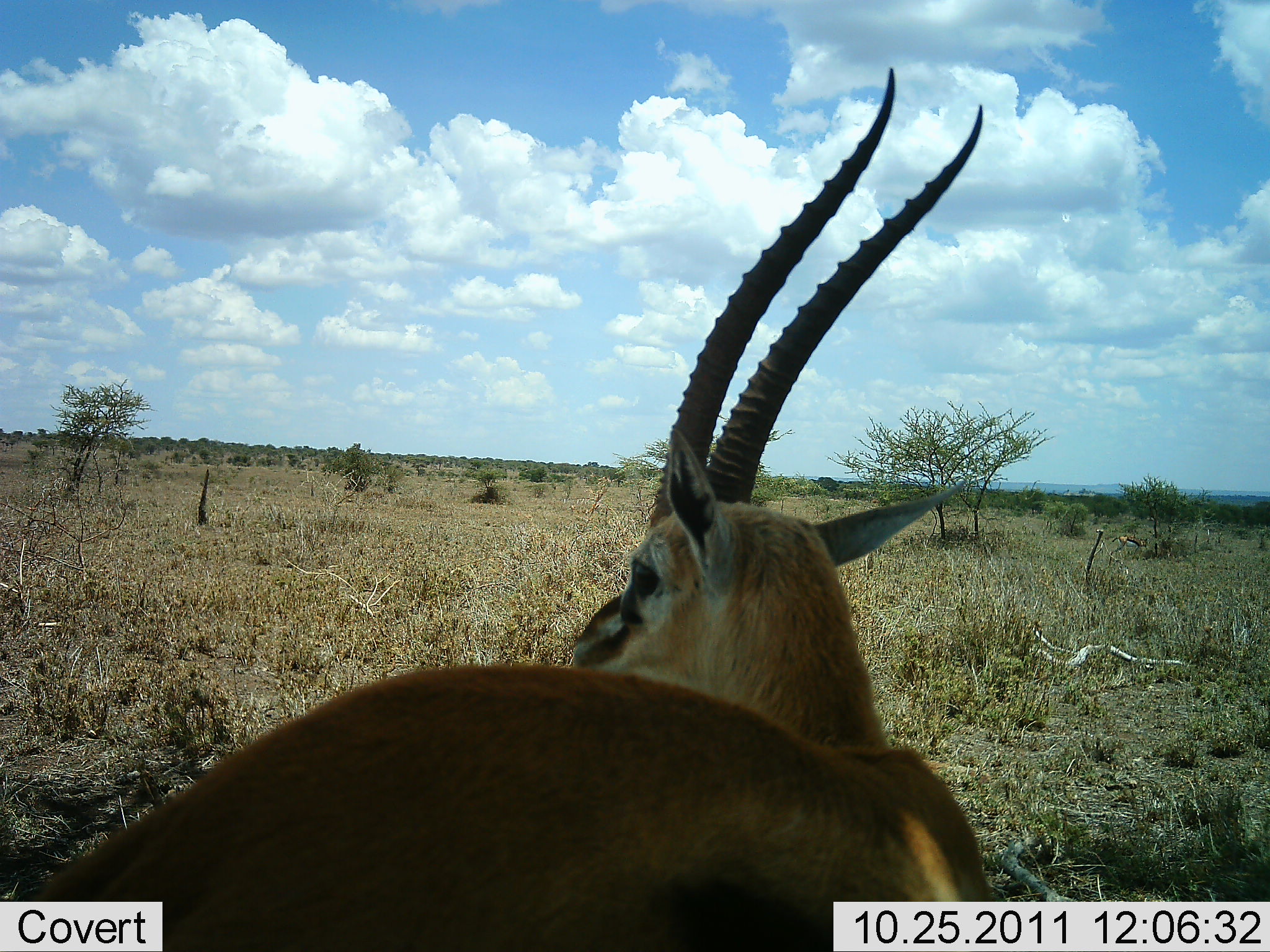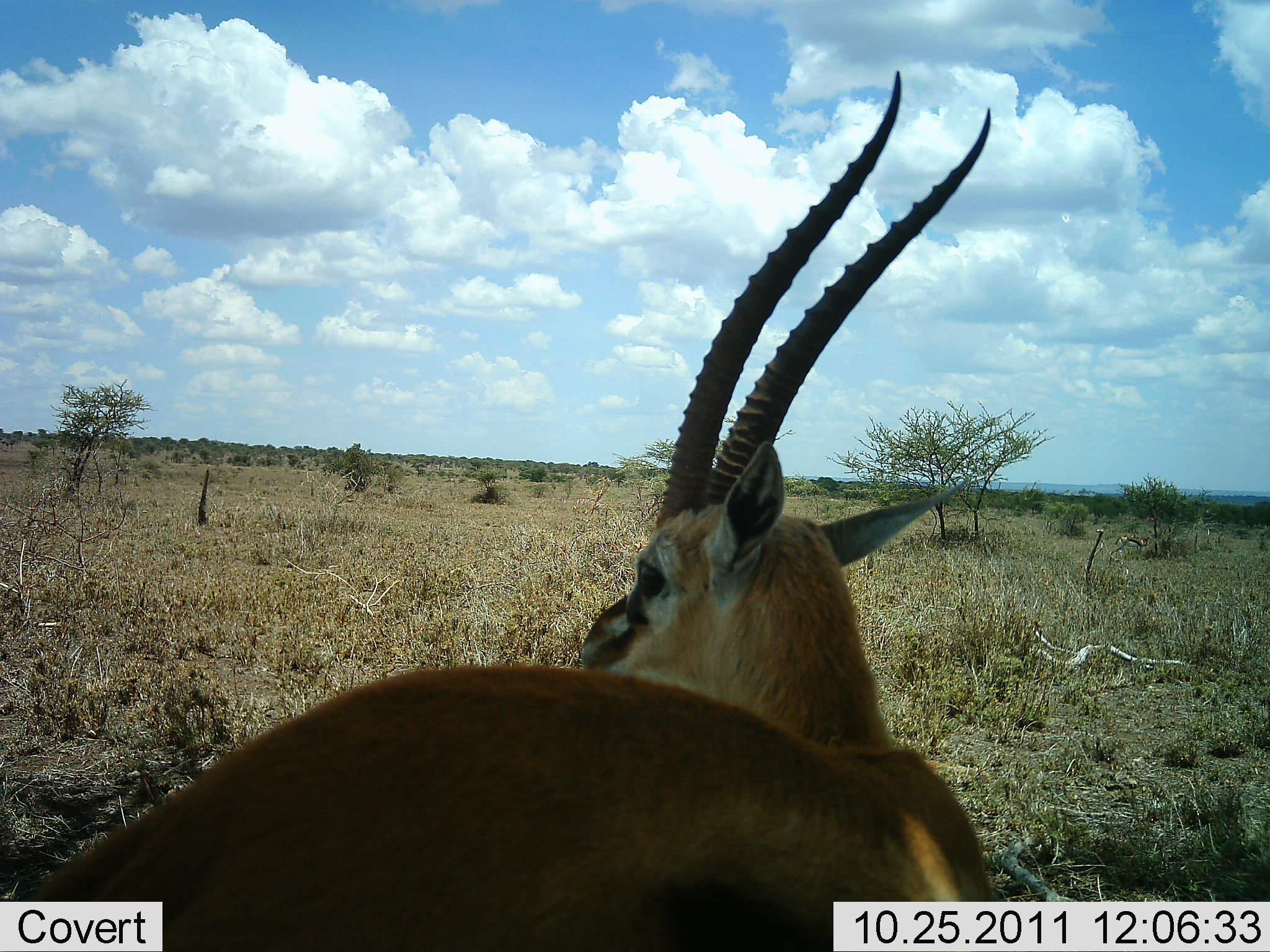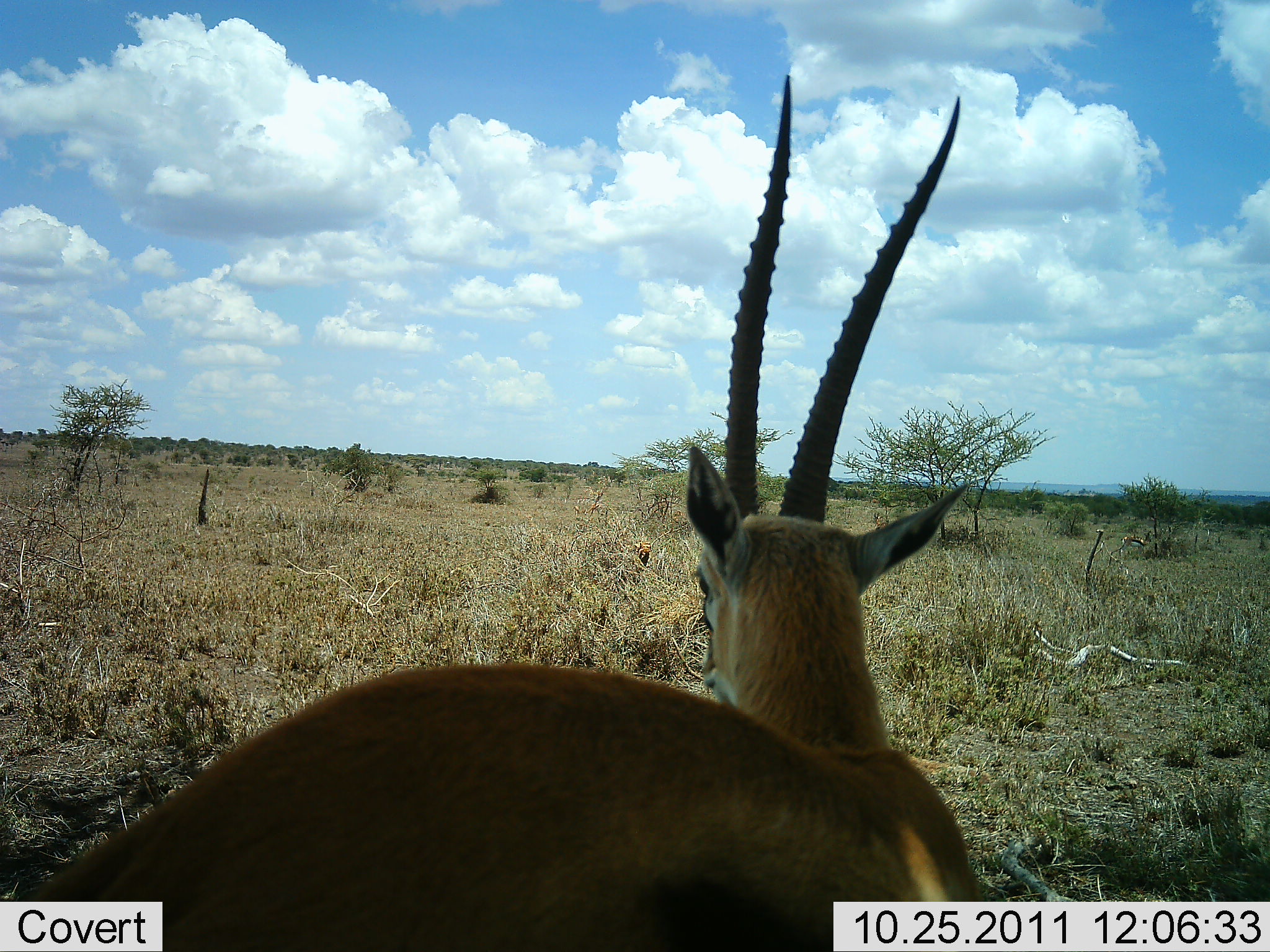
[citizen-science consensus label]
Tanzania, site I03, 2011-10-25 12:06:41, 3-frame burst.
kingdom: Animalia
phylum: Chordata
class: Mammalia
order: Artiodactyla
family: Bovidae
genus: Eudorcas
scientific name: Eudorcas thomsonii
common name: thomson's gazelle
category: gazellethomsons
Gazellethomsons (thomson's gazelle) (Eudorcas thomsonii), count 1. Behavior (volunteer vote fractions): standing 100%, resting 0%, moving 0%, interacting 0%. Young present (vote fraction): 0%. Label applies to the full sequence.